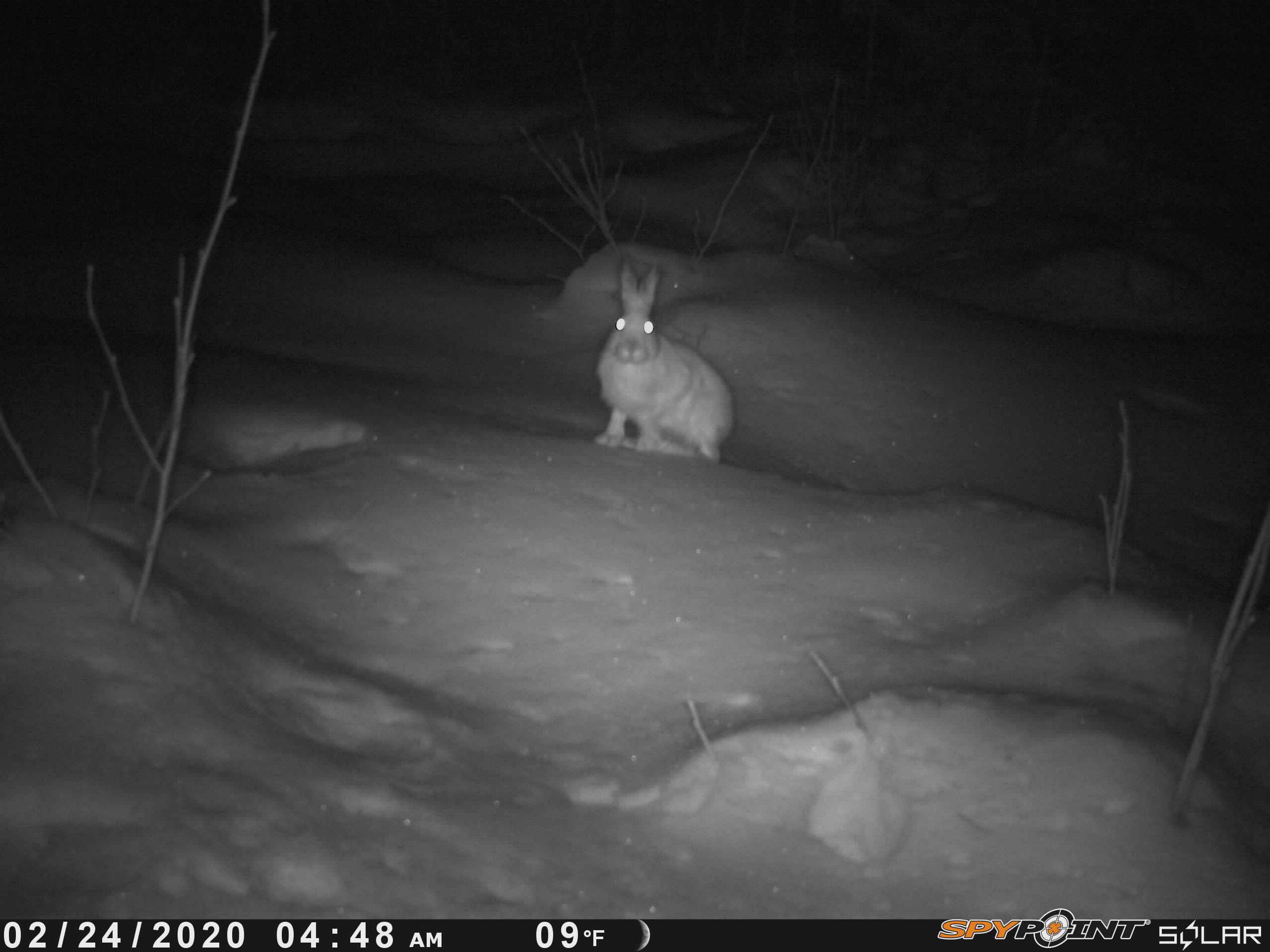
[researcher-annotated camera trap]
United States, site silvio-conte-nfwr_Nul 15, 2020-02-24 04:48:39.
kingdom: Animalia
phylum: Chordata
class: Mammalia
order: Lagomorpha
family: Leporidae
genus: Lepus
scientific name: Lepus americanus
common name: snowshoe hare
Snowshoe hare (Lepus americanus).